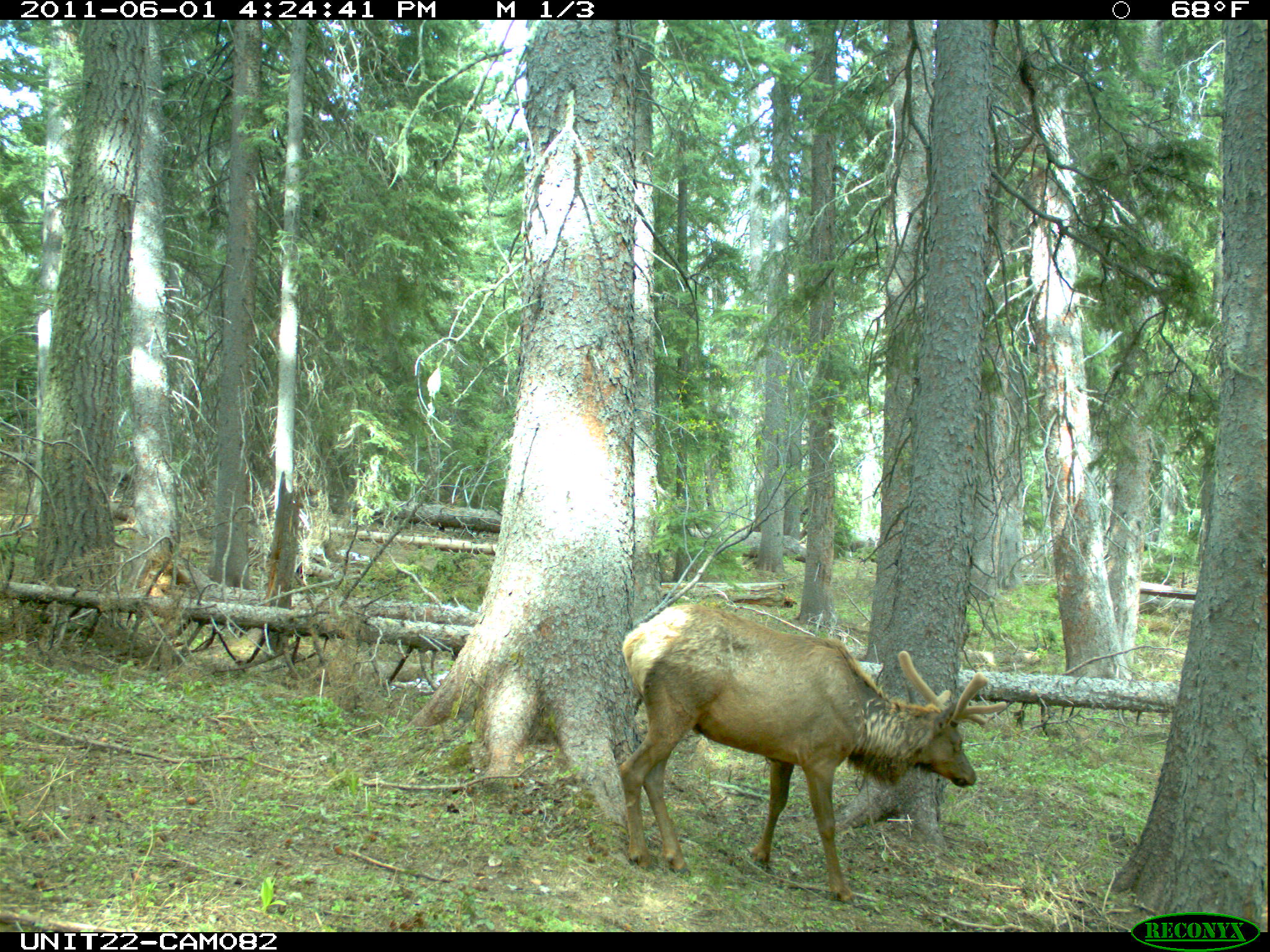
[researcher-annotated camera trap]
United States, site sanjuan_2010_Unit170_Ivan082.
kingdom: Animalia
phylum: Chordata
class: Mammalia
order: Artiodactyla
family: Cervidae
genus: Cervus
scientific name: Cervus elaphus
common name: red deer